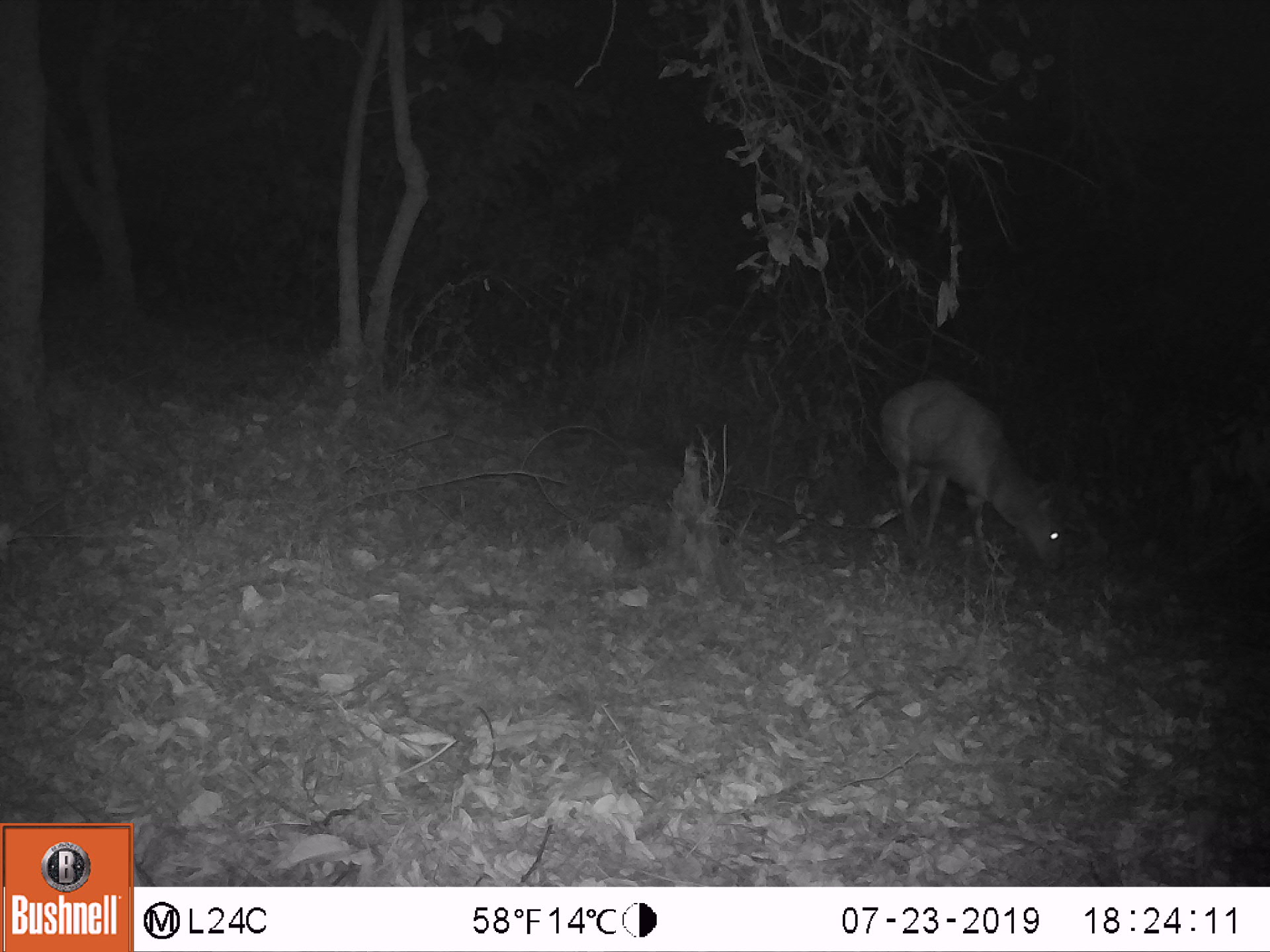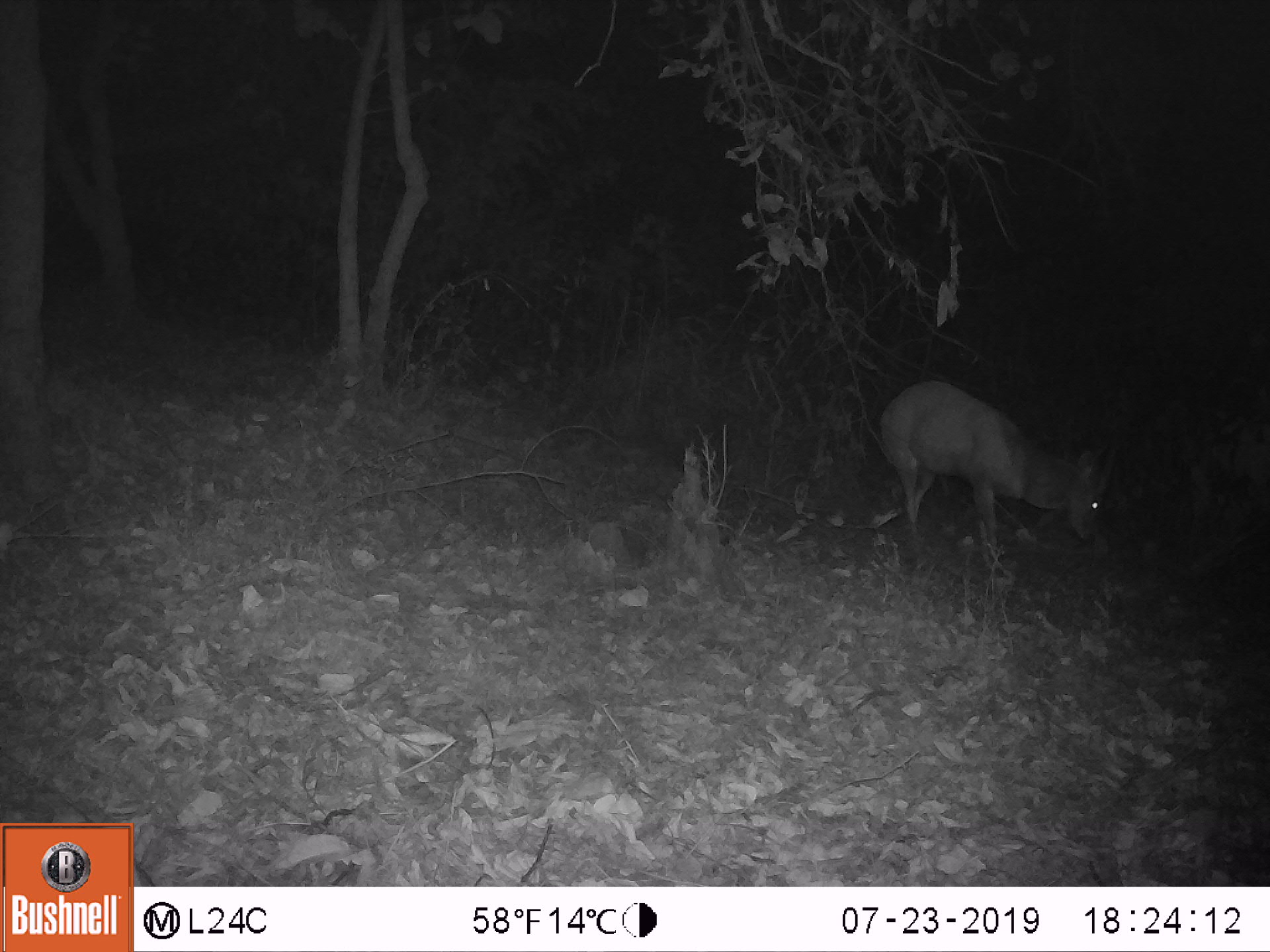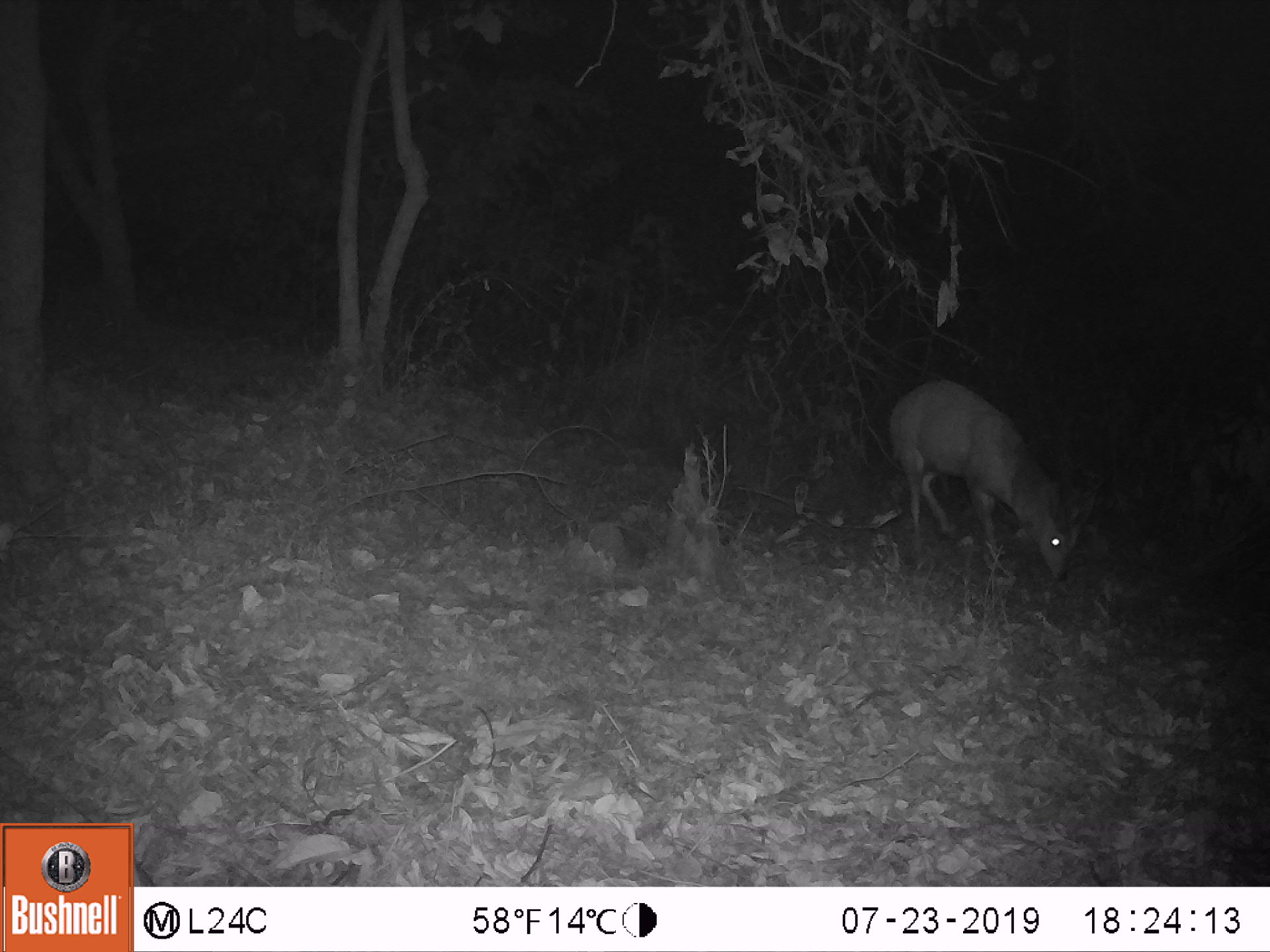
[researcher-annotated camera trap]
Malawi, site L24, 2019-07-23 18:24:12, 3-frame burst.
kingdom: Animalia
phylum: Chordata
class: Mammalia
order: Artiodactyla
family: Bovidae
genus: Tragelaphus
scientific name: Tragelaphus sylvaticus sylvaticus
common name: cape bushbuck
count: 1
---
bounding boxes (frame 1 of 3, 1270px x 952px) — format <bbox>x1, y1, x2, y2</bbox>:
cape bushbuck: <bbox>876, 375, 1068, 570</bbox>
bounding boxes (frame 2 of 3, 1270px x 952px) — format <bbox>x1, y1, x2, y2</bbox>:
cape bushbuck: <bbox>872, 367, 1117, 582</bbox>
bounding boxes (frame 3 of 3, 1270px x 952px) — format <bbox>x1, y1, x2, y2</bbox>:
cape bushbuck: <bbox>884, 369, 1079, 587</bbox>